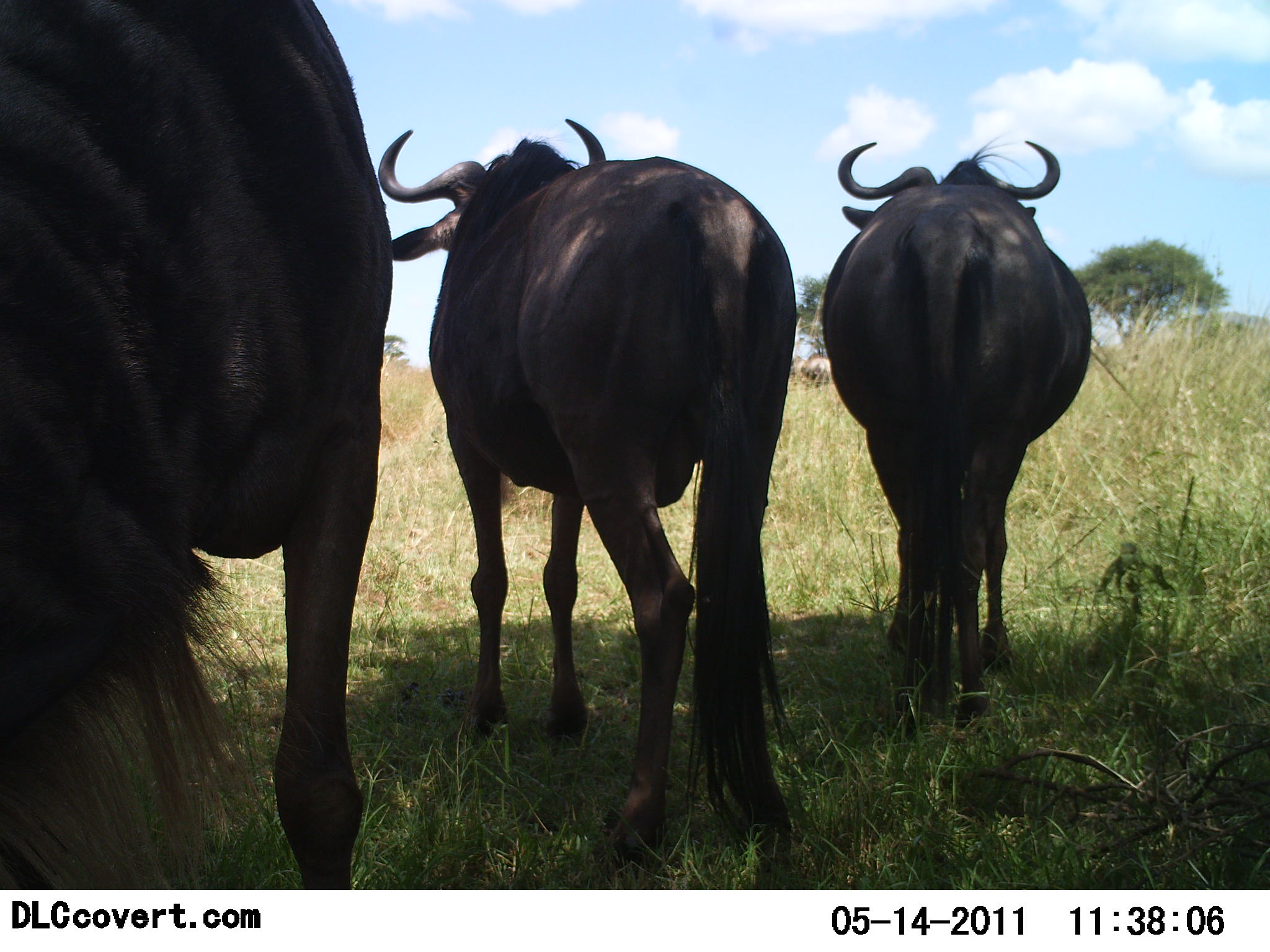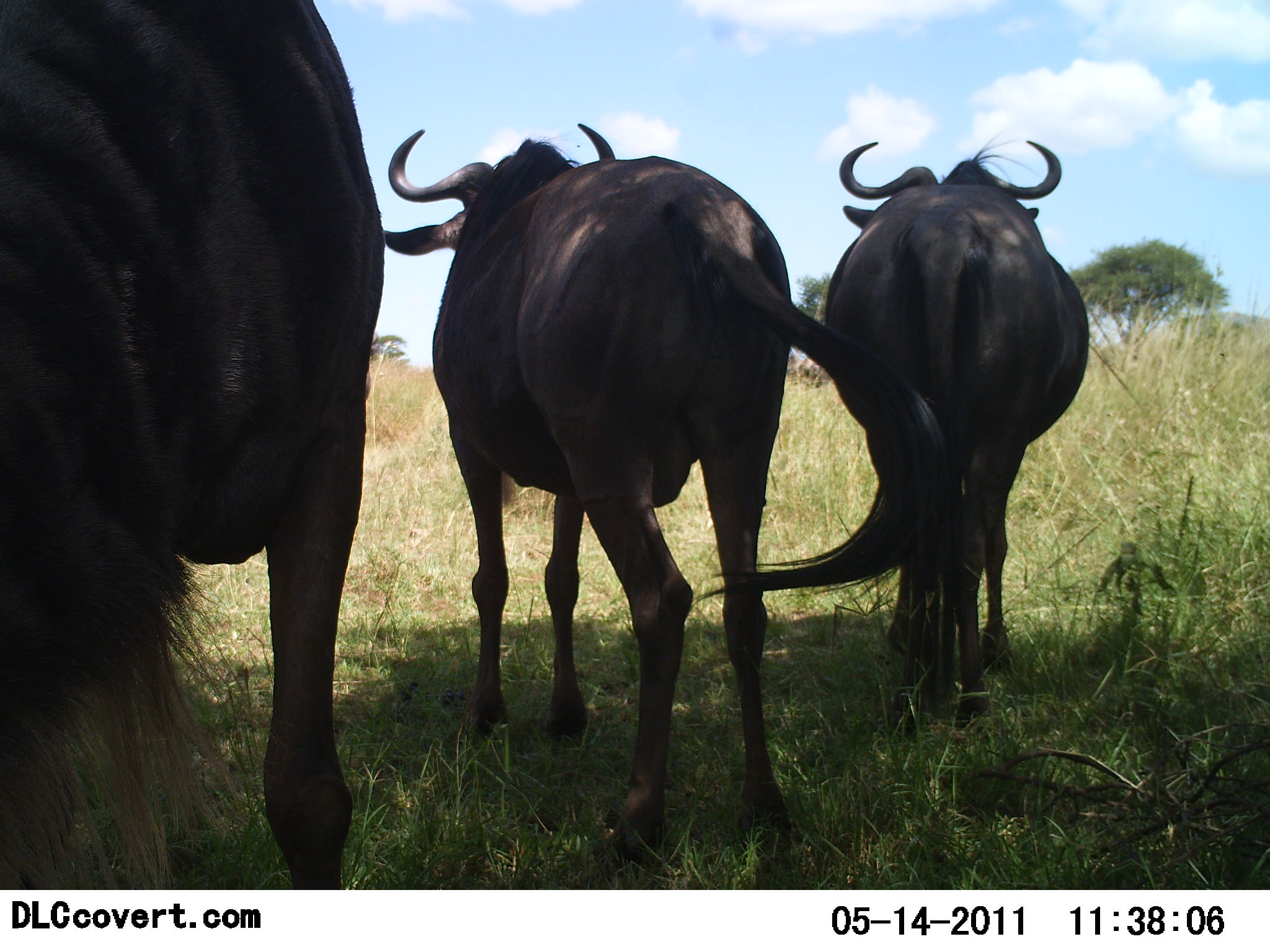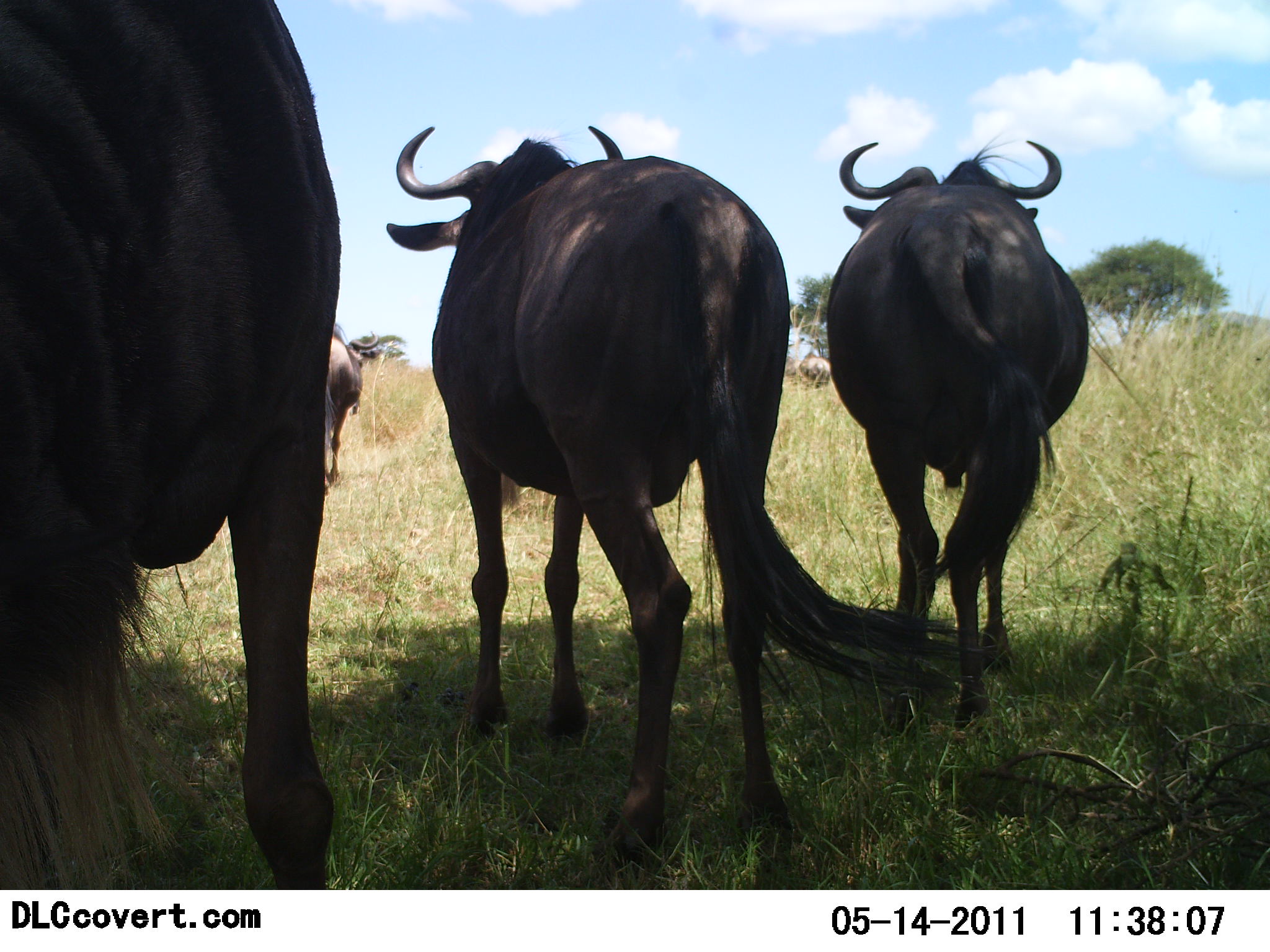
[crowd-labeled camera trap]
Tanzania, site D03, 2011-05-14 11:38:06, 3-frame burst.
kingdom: Animalia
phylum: Chordata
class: Mammalia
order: Artiodactyla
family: Bovidae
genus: Connochaetes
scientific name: Connochaetes taurinus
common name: blue wildebeest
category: wildebeest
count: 4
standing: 92%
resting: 0%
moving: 8%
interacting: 0%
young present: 0%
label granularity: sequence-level